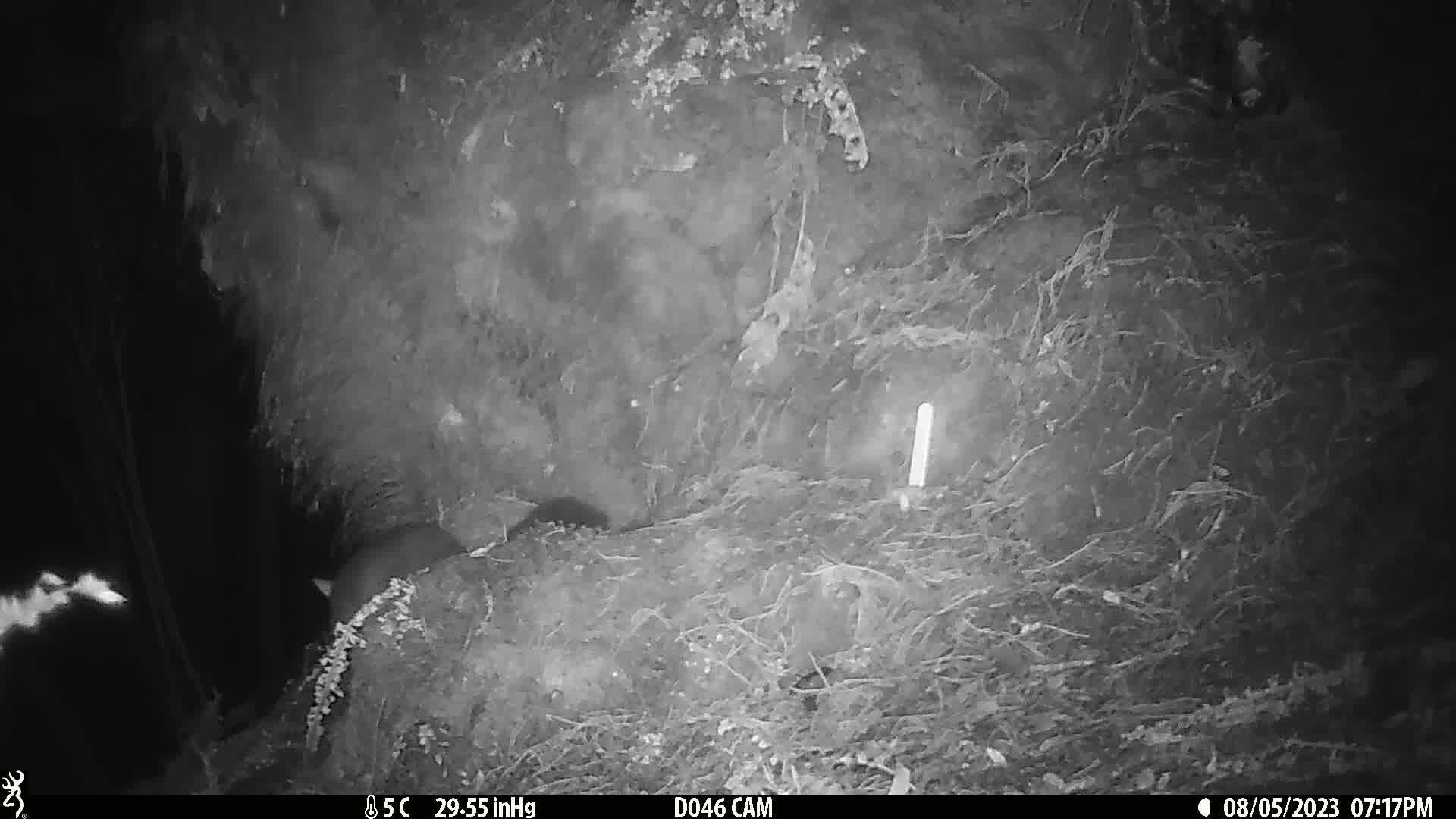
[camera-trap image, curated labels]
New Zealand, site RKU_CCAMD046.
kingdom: Animalia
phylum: Chordata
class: Mammalia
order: Diprotodontia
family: Phalangeridae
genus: Trichosurus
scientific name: Trichosurus vulpecula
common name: common brushtail possum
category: possum